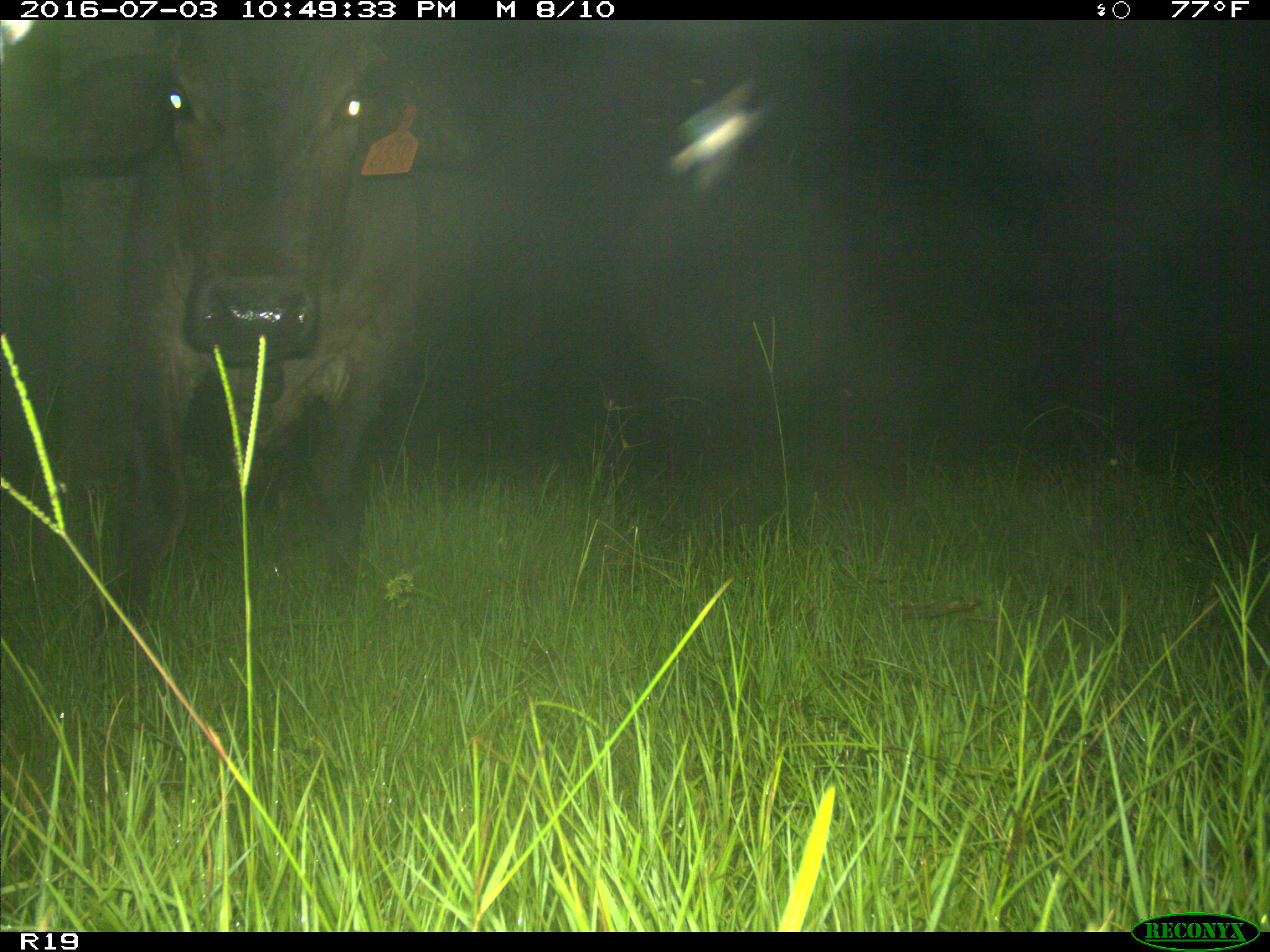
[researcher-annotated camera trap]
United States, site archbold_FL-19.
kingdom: Animalia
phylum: Chordata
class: Mammalia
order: Artiodactyla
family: Bovidae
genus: Bos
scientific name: Bos taurus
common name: domestic cow